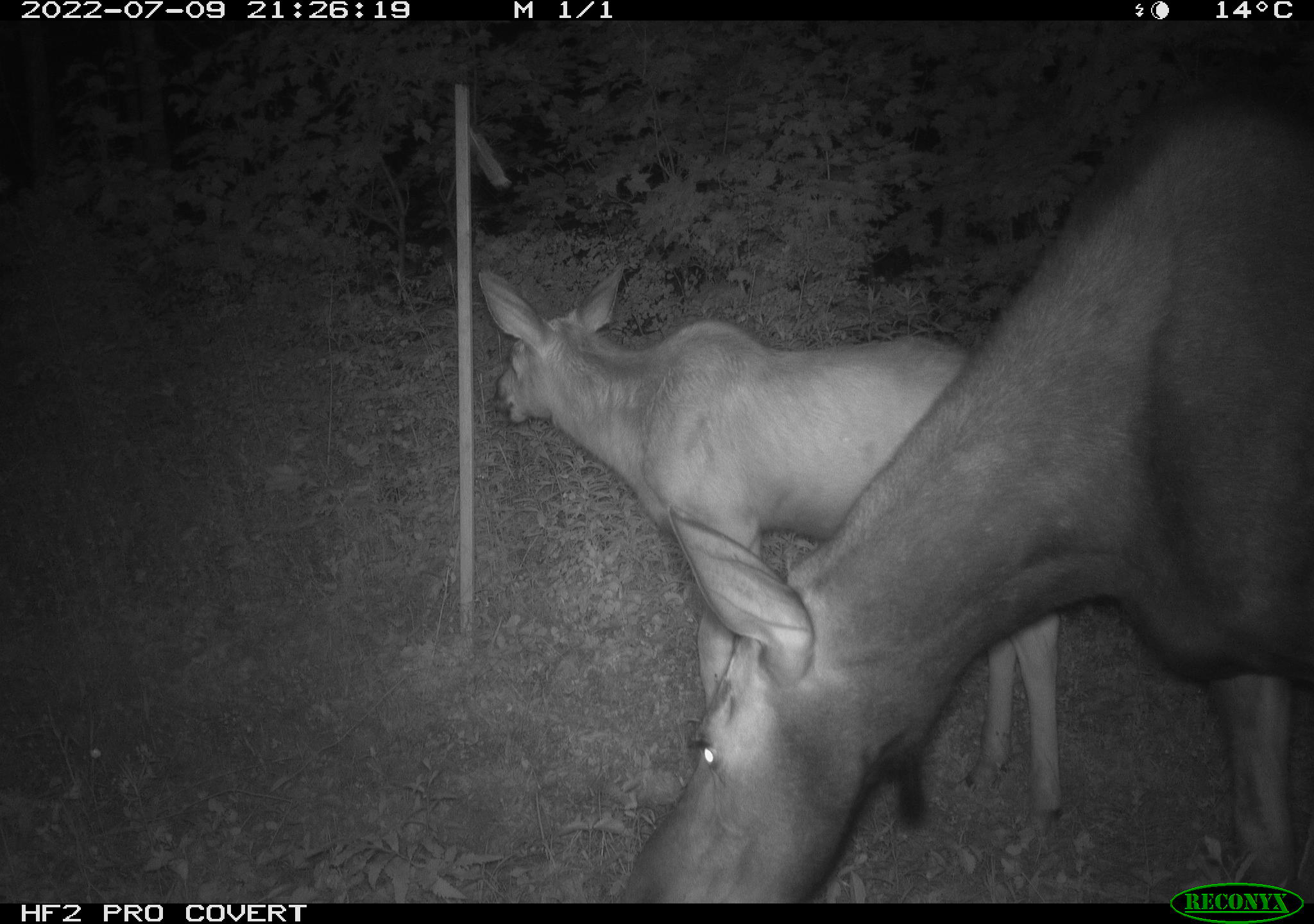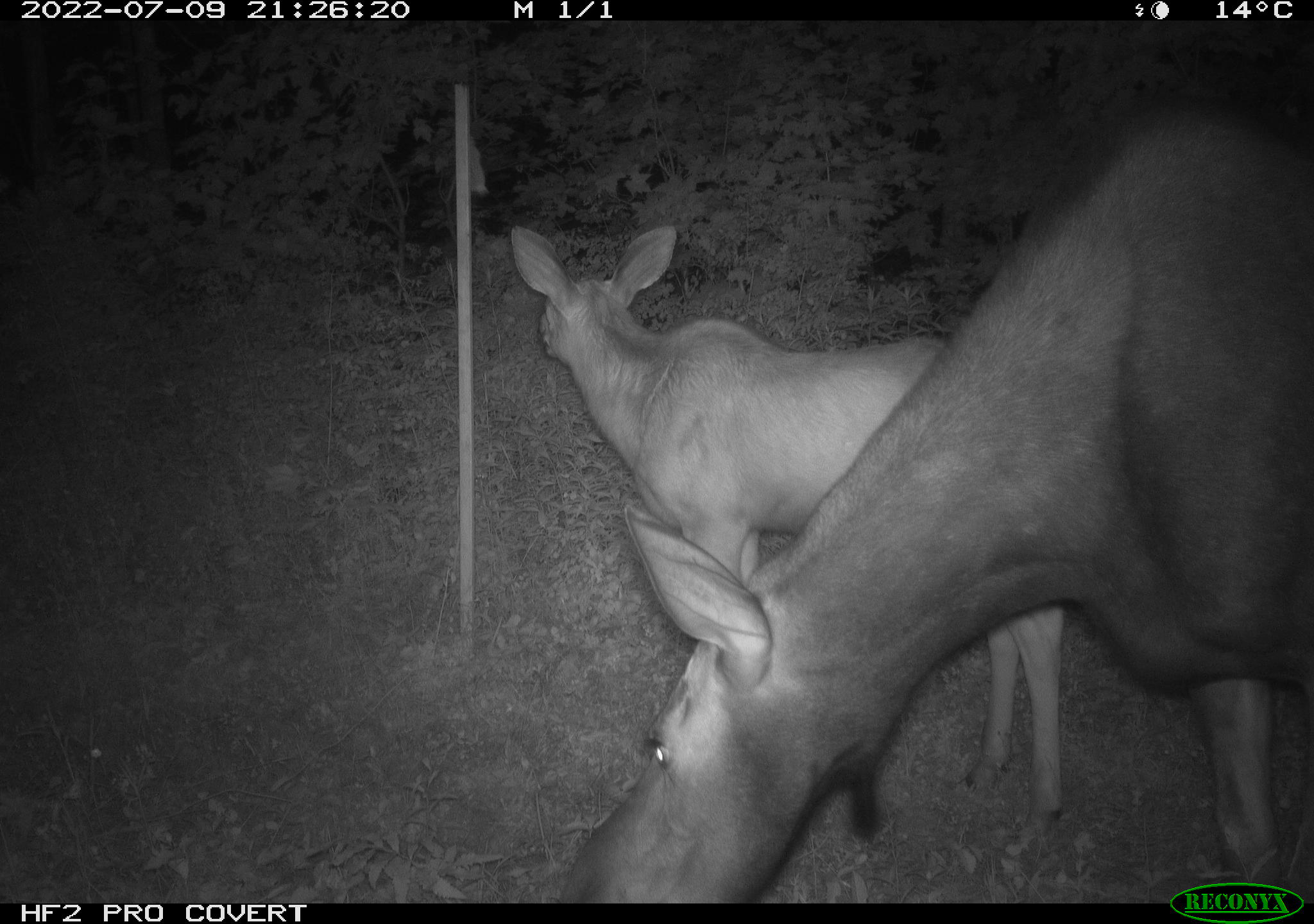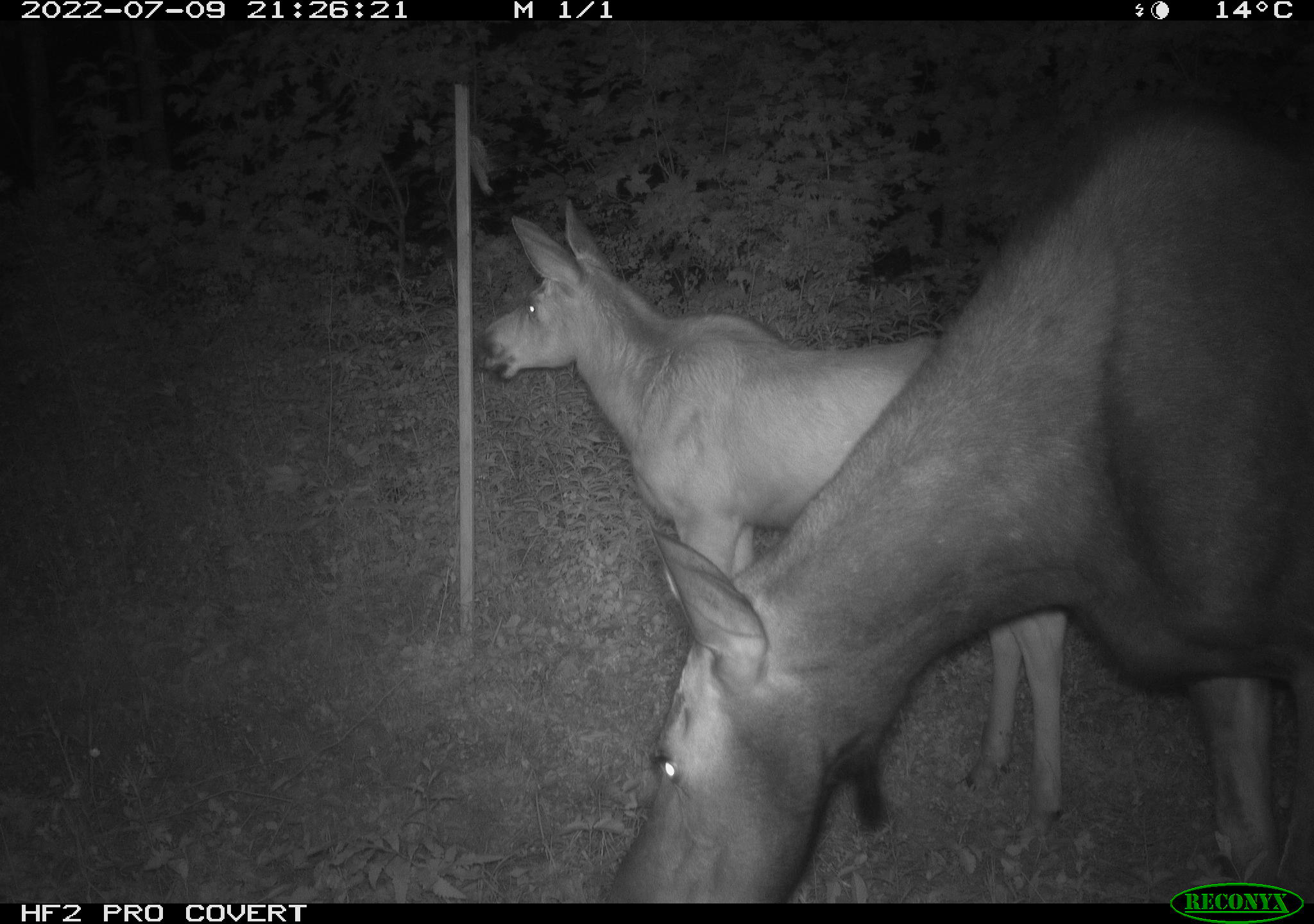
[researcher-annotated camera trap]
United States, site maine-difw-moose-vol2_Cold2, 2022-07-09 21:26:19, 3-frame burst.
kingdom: Animalia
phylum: Chordata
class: Mammalia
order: Artiodactyla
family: Cervidae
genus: Alces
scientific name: Alces alces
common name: moose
Moose (Alces alces).